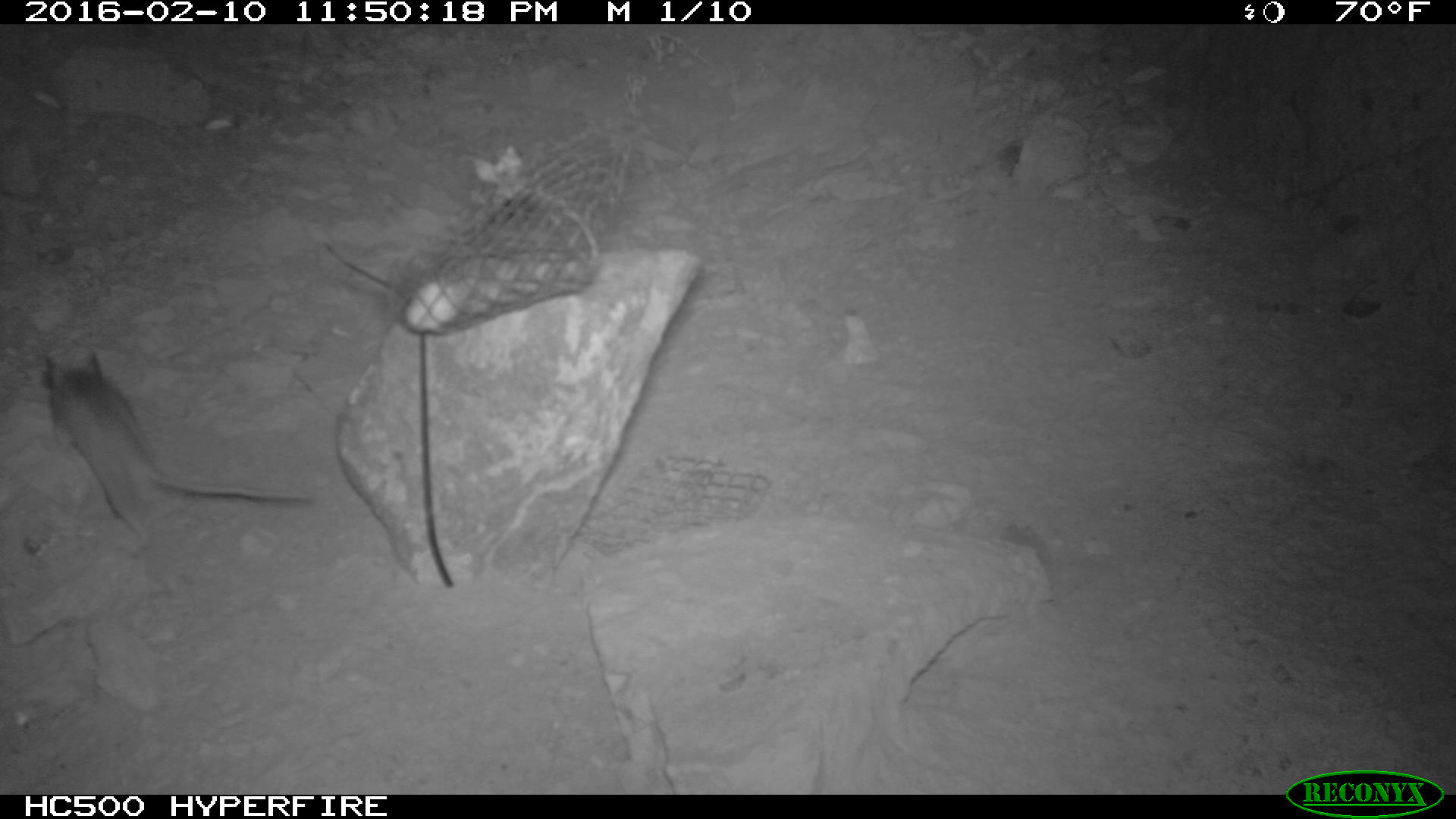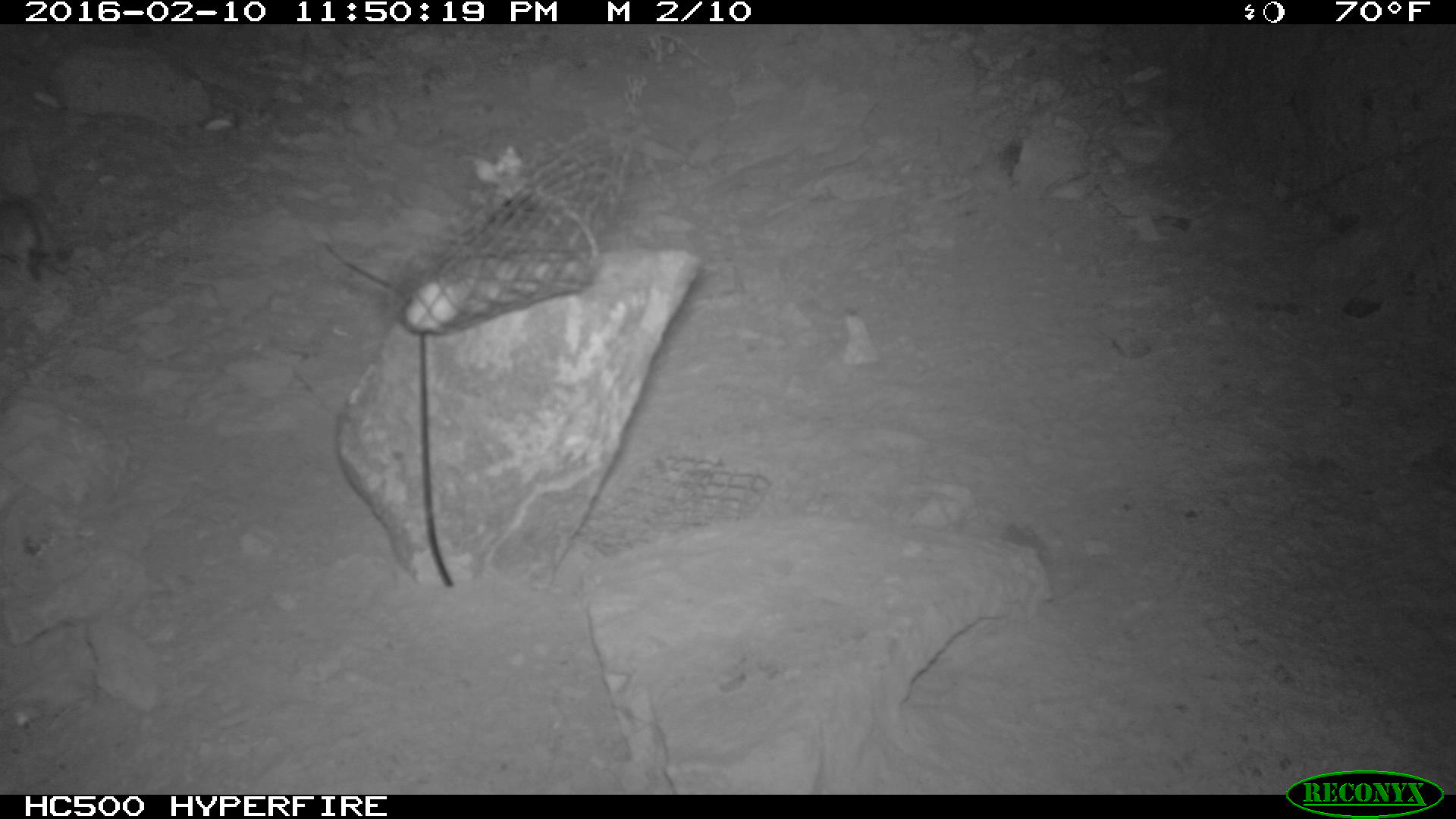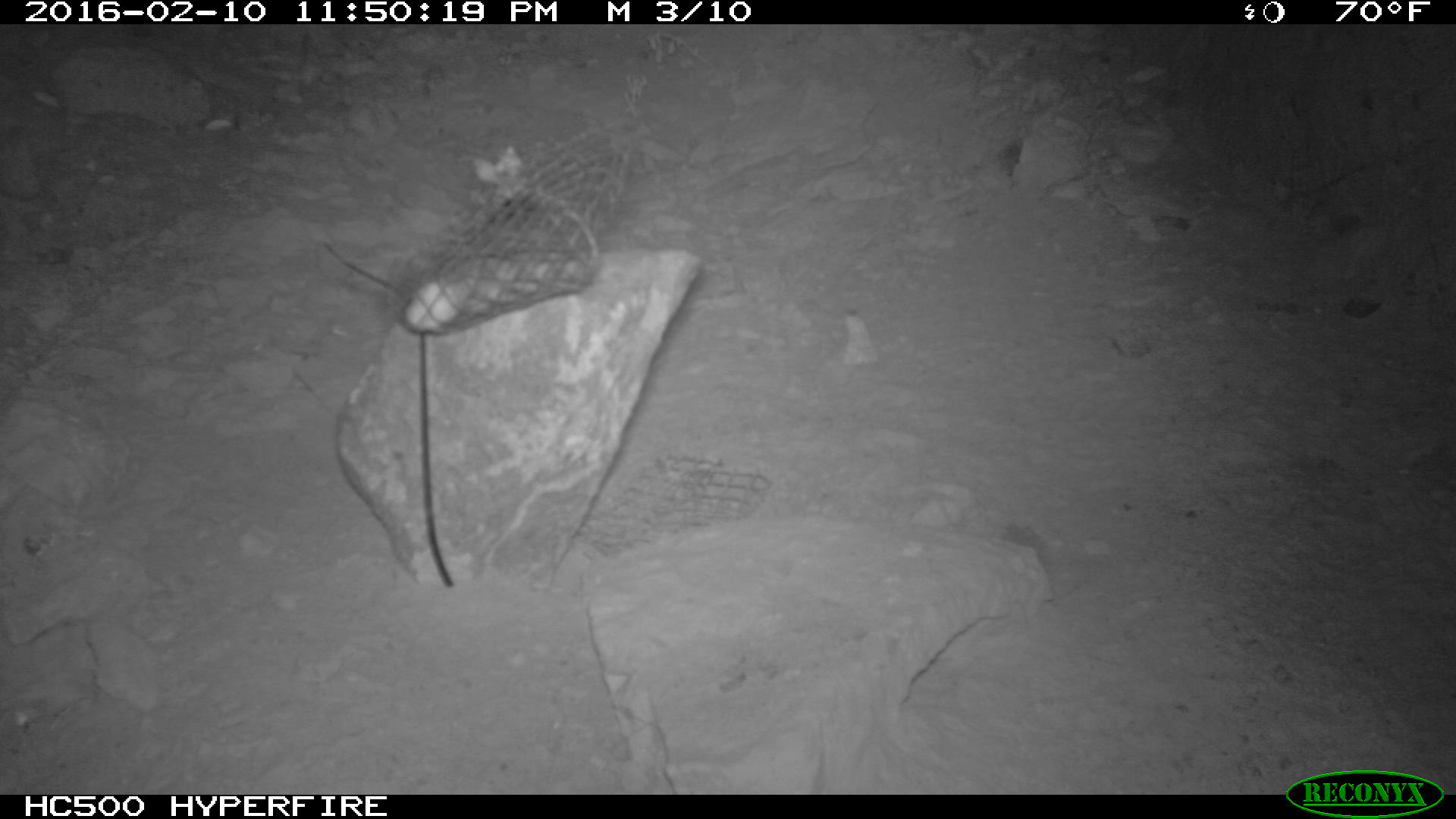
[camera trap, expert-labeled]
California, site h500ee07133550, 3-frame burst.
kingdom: Animalia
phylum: Chordata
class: Mammalia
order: Rodentia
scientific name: Rodentia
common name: rodent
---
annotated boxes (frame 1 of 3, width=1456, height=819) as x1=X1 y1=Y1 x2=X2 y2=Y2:
rodent: x1=36 y1=352 x2=318 y2=535